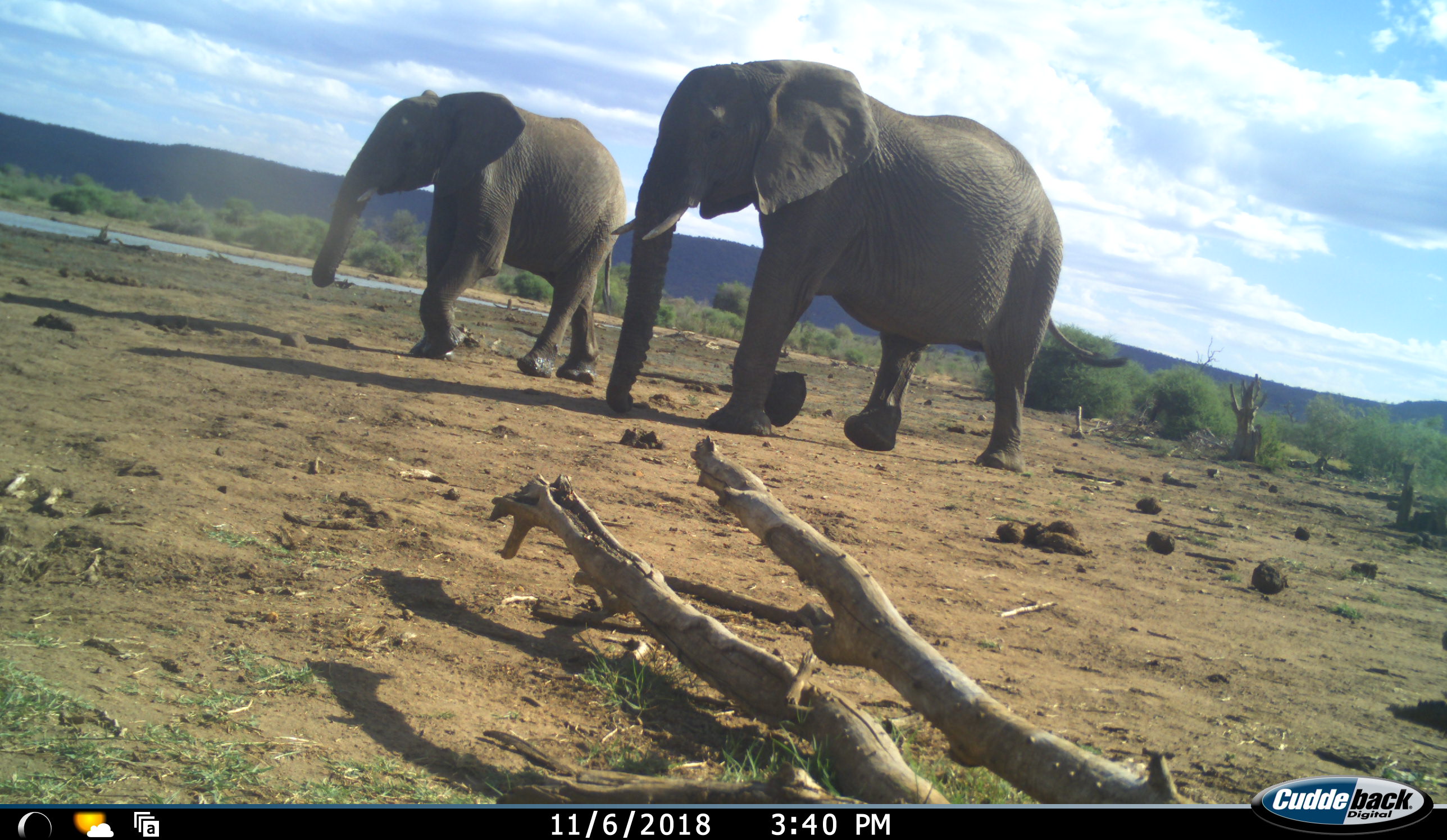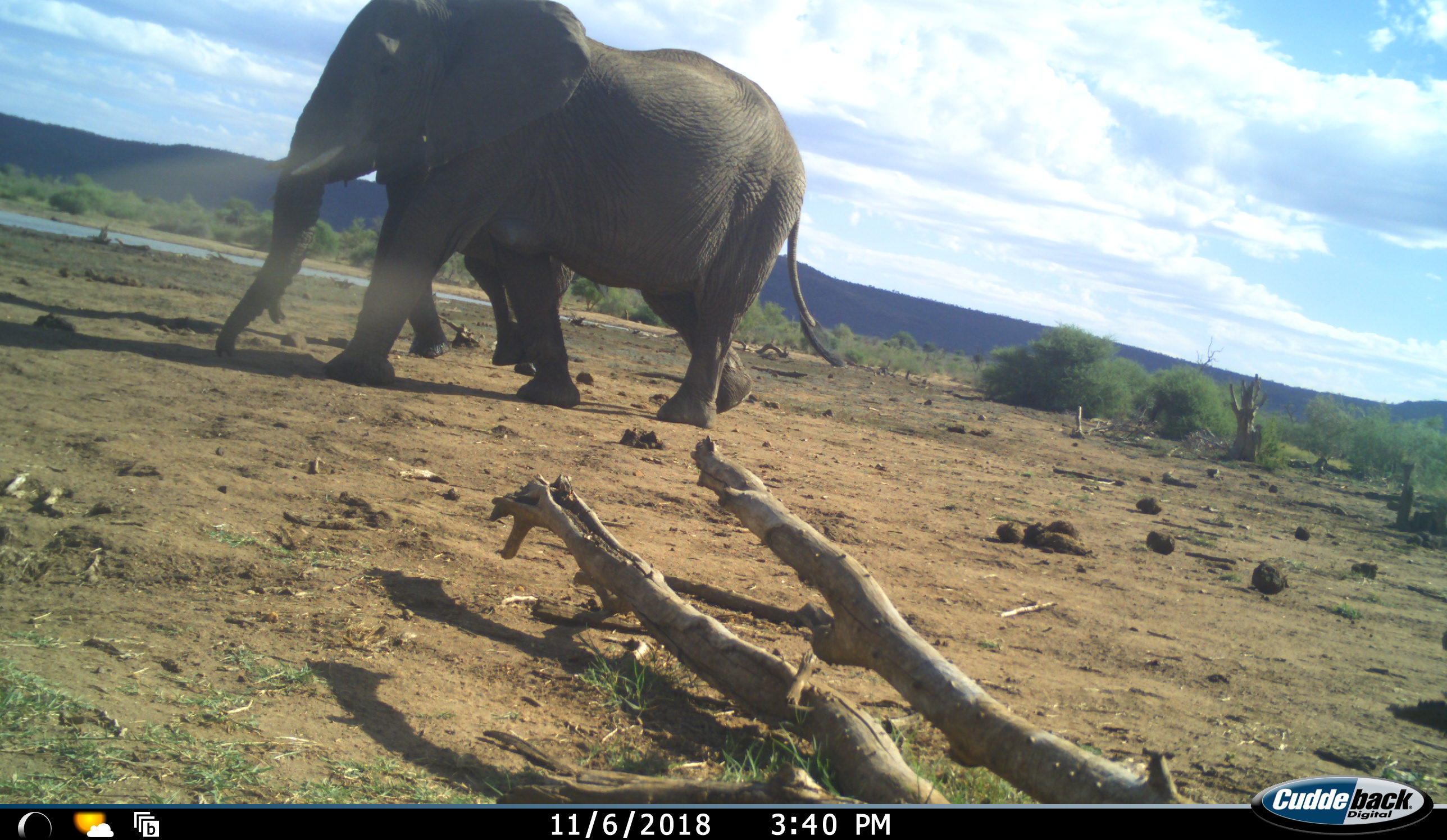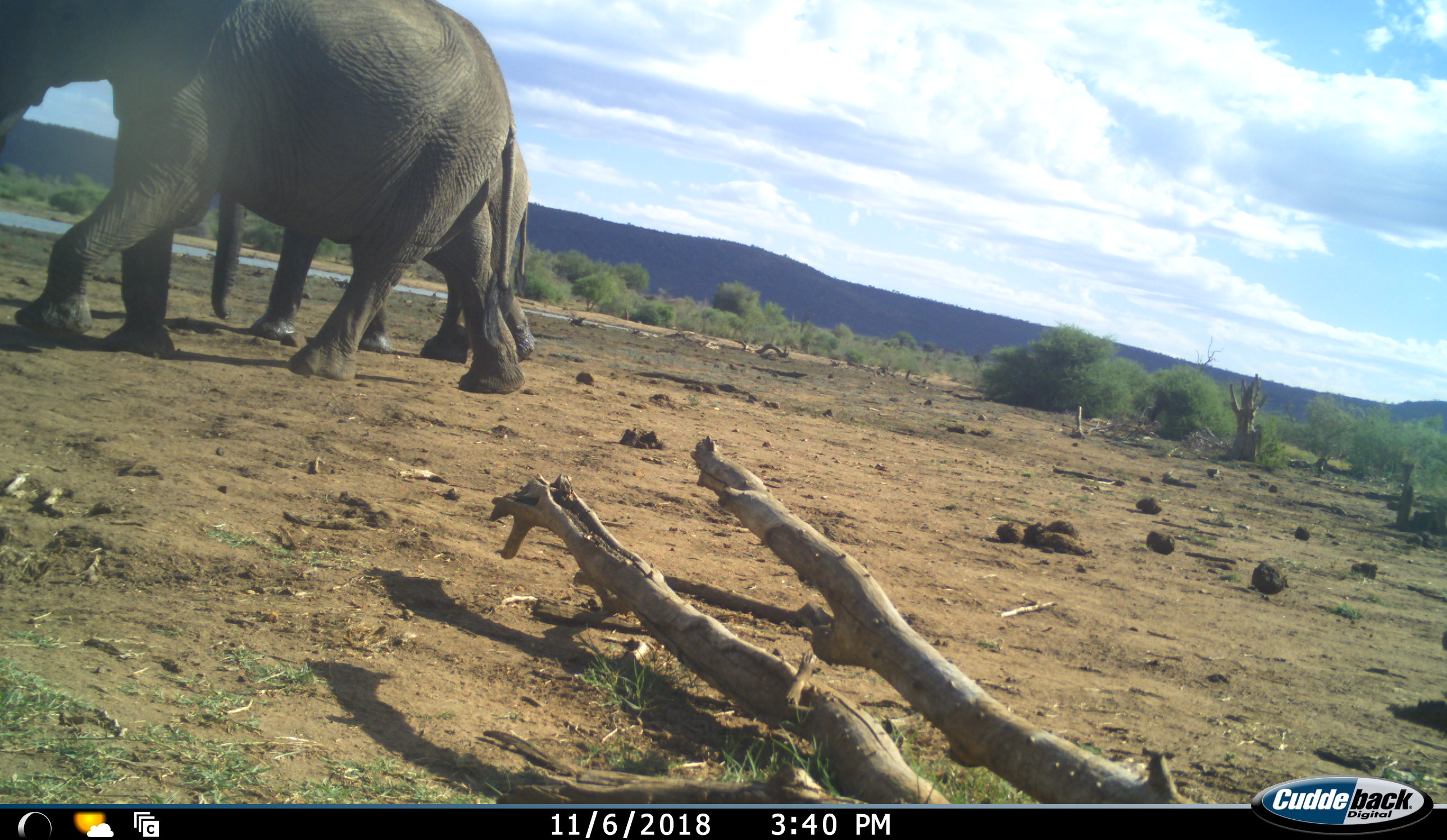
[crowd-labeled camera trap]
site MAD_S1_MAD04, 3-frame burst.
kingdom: Animalia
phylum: Chordata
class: Mammalia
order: Proboscidea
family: Elephantidae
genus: Loxodonta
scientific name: Loxodonta africana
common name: african bush elephant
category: elephant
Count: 2.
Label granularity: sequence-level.